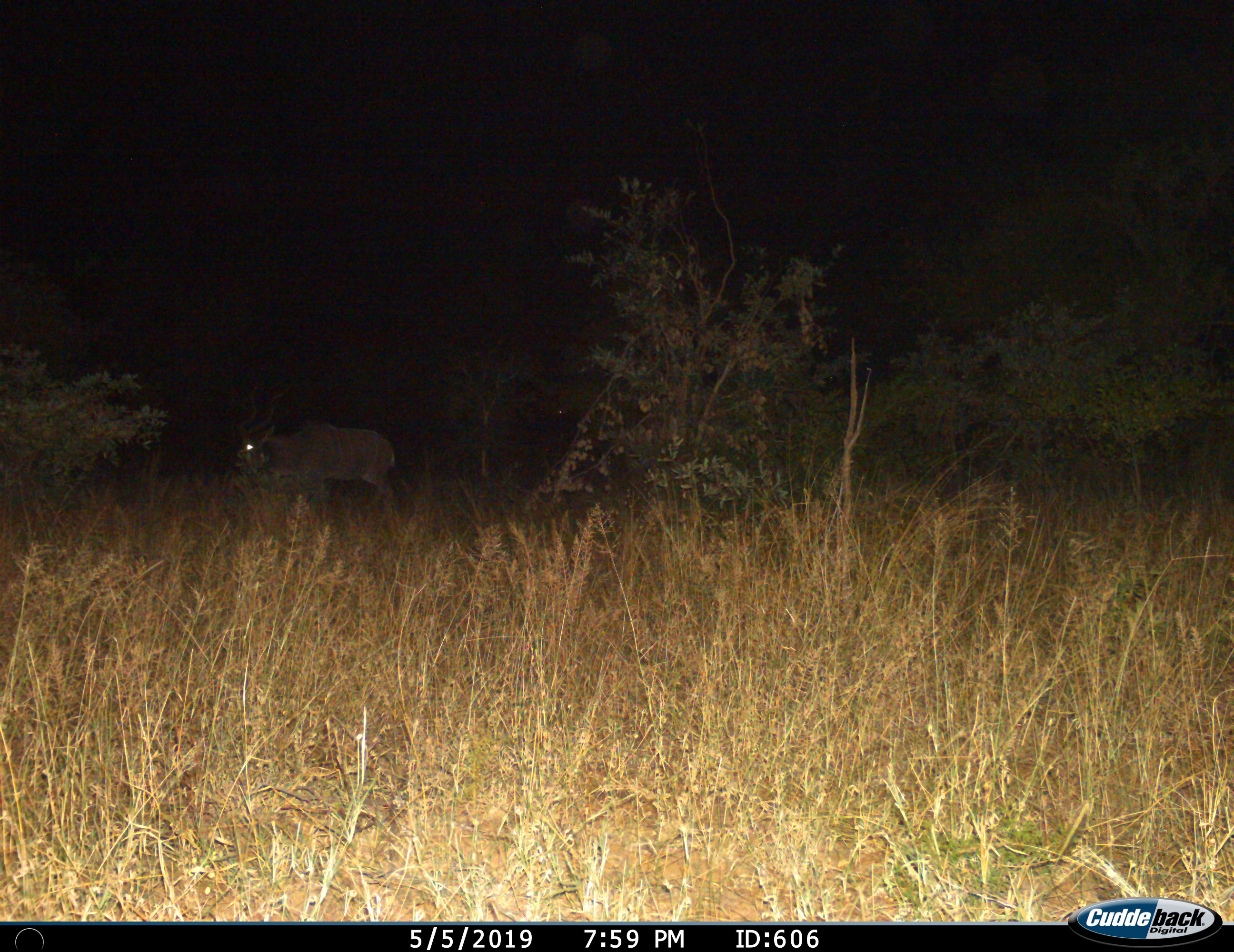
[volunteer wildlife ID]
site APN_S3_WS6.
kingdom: Animalia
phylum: Chordata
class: Mammalia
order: Artiodactyla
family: Bovidae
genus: Tragelaphus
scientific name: Tragelaphus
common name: kudu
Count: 1.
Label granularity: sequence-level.